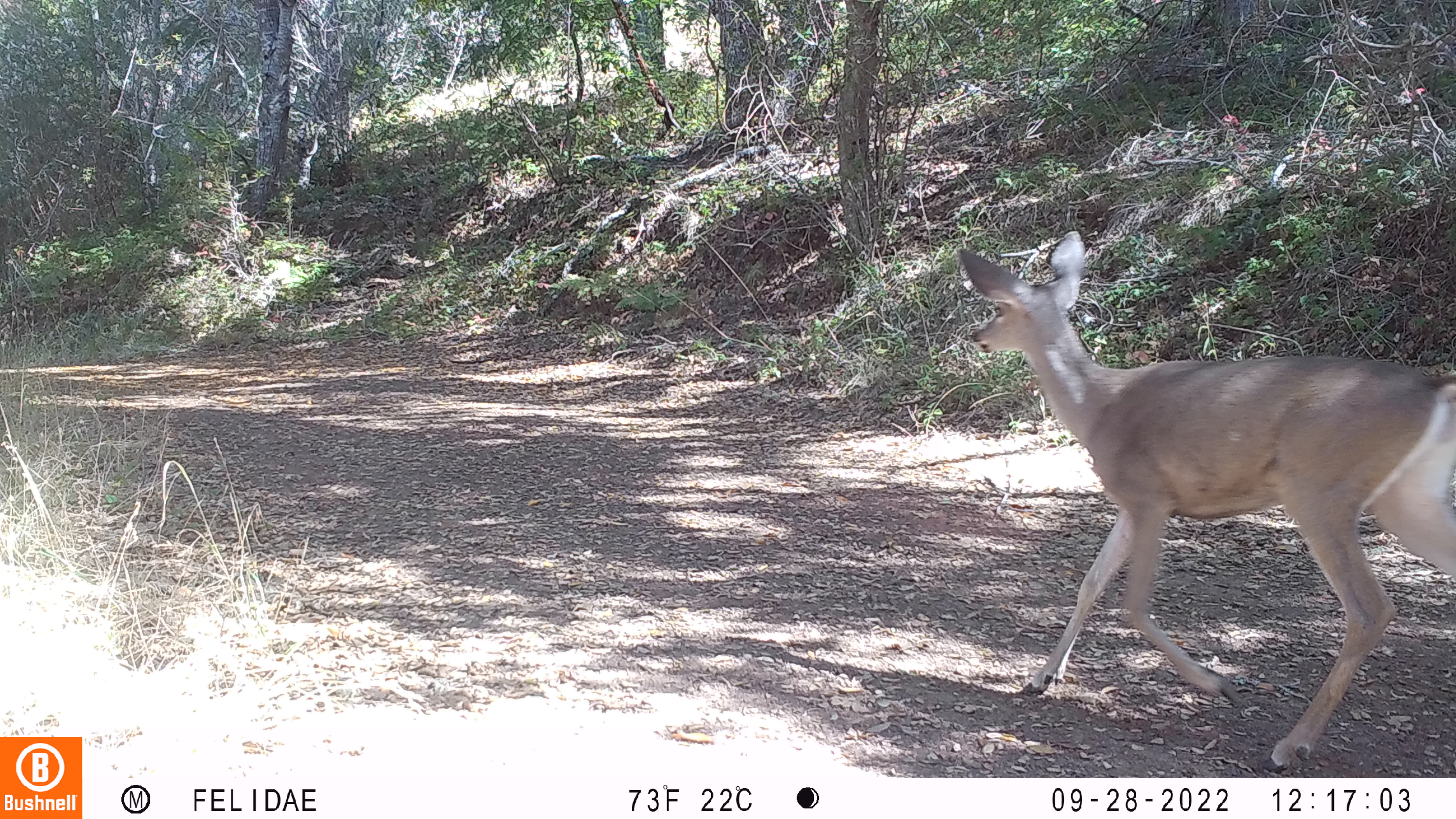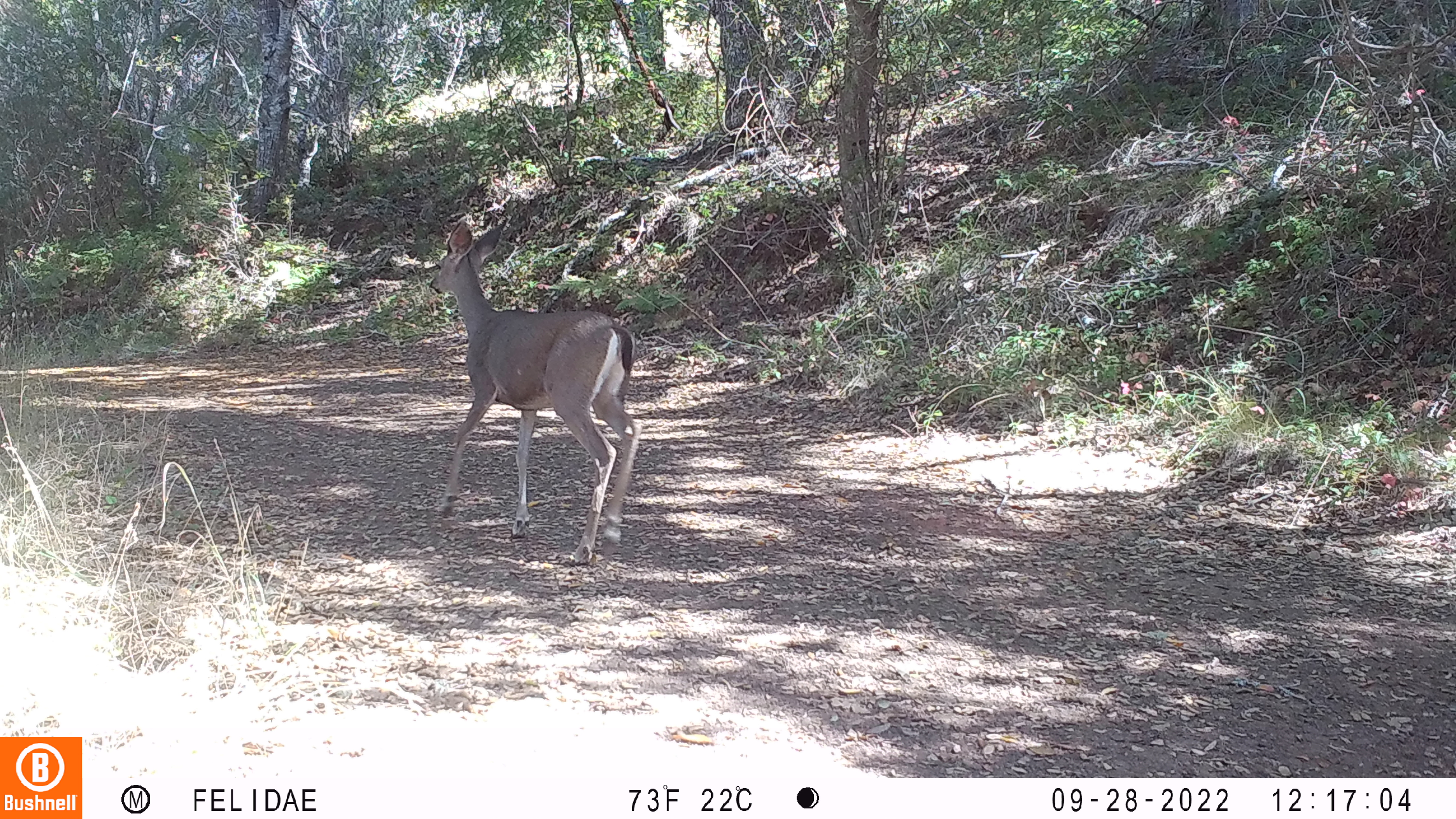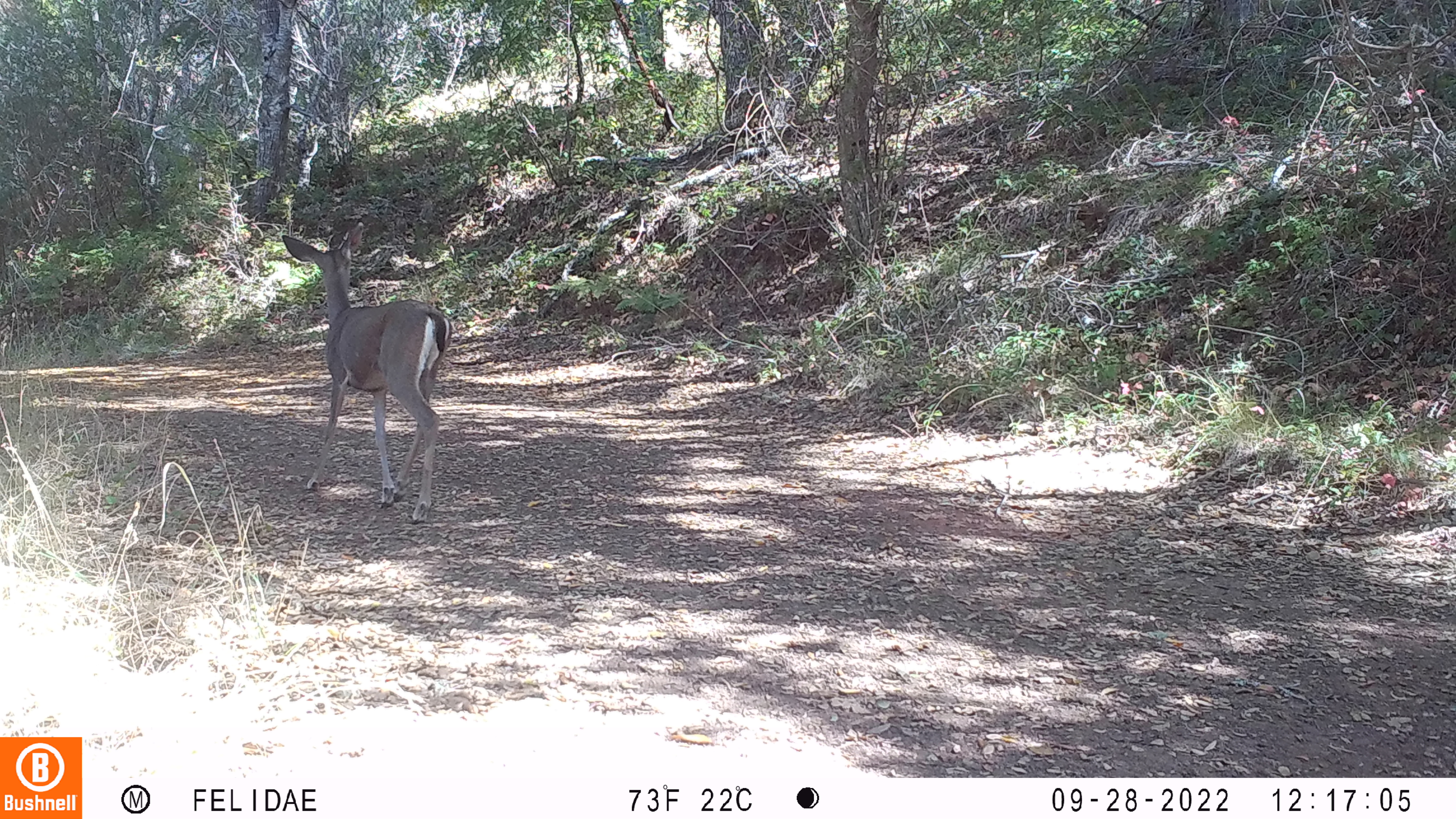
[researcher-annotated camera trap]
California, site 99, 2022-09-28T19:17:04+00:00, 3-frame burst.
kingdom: Animalia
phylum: Chordata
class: Mammalia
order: Artiodactyla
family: Cervidae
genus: Odocoileus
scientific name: Odocoileus hemionus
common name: mule deer